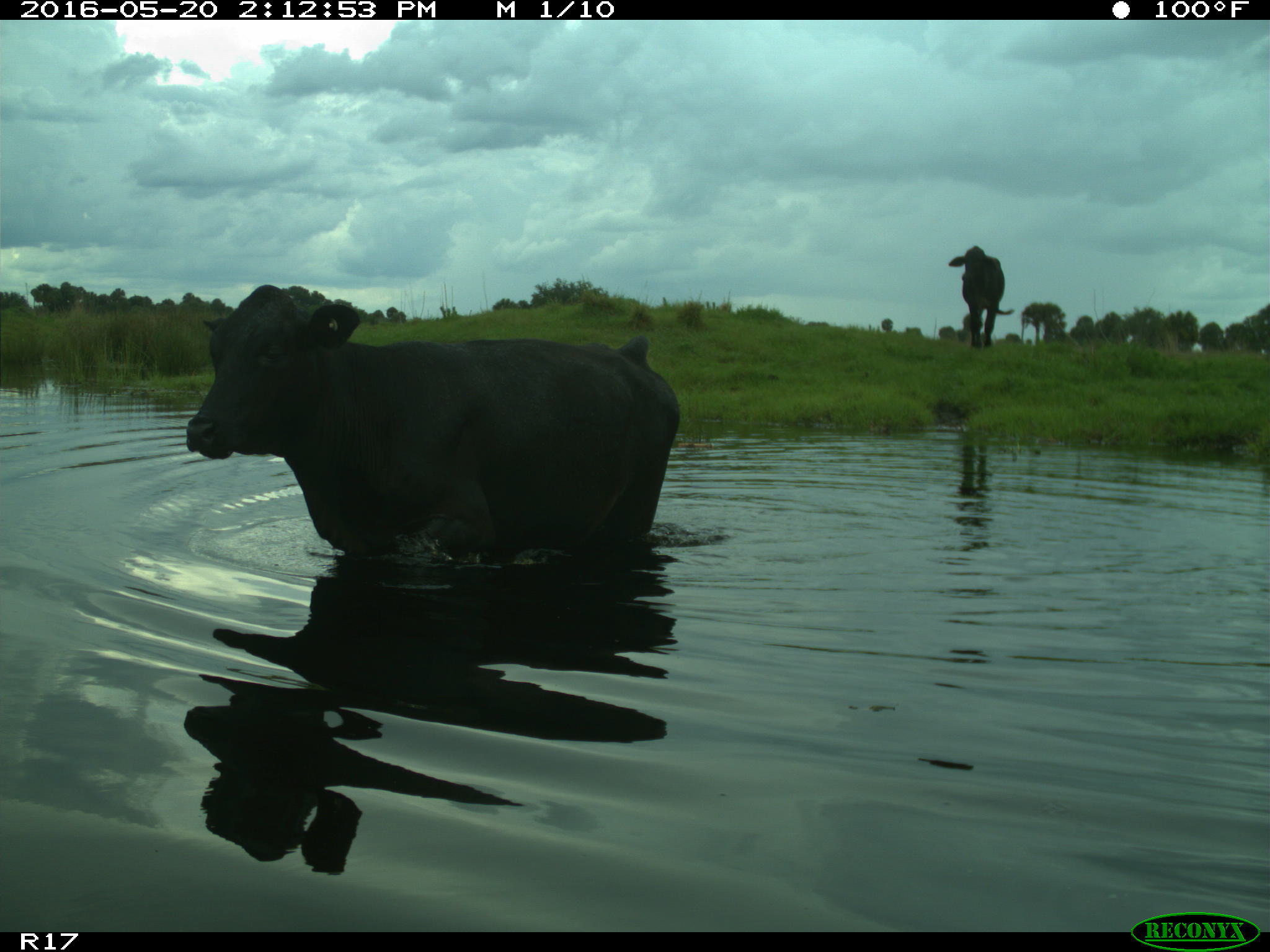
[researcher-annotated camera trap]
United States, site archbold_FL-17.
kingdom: Animalia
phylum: Chordata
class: Mammalia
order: Artiodactyla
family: Bovidae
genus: Bos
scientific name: Bos taurus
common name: domestic cow